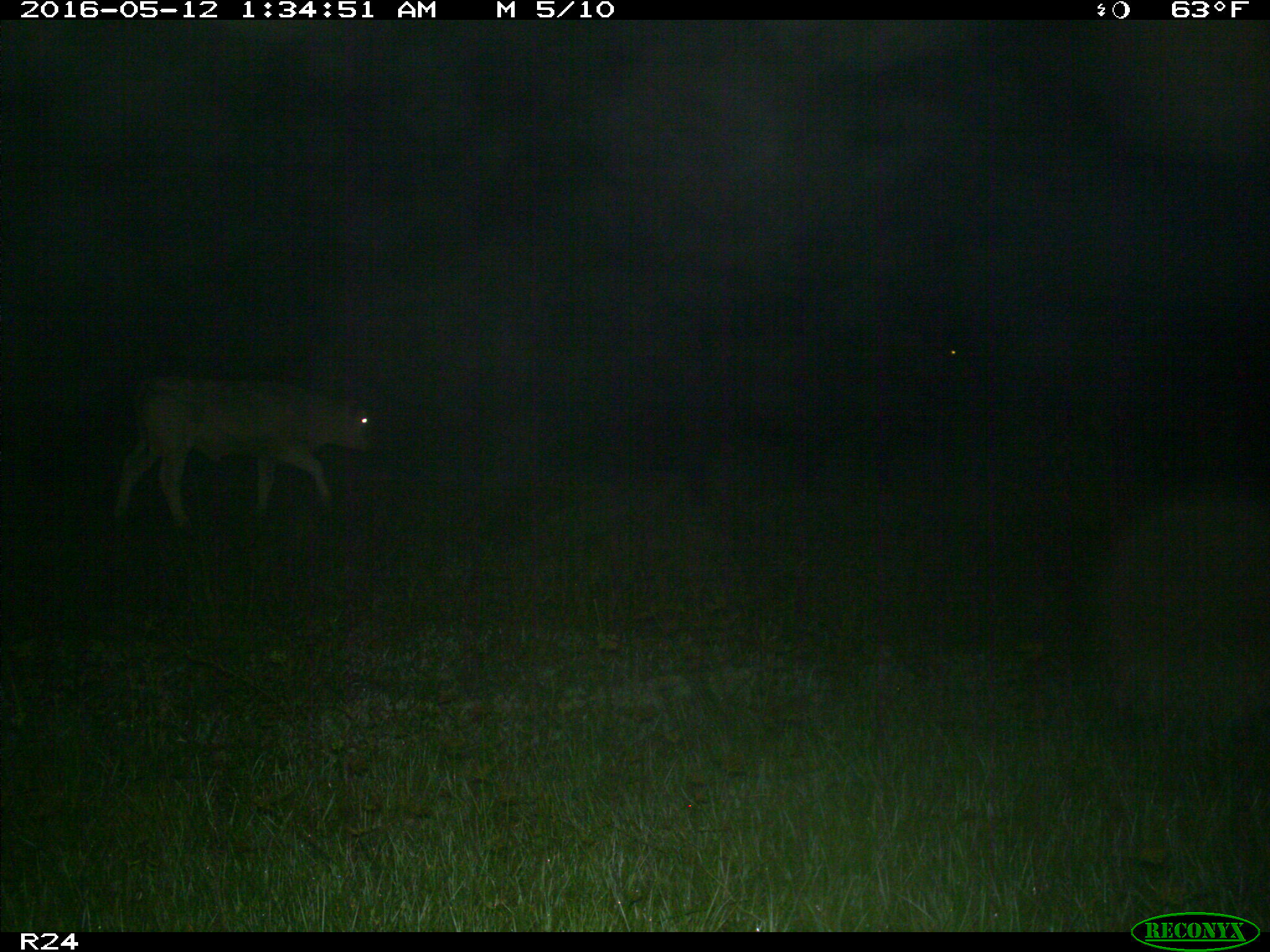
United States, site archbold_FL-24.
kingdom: Animalia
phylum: Chordata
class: Mammalia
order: Artiodactyla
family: Bovidae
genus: Bos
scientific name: Bos taurus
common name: domestic cow